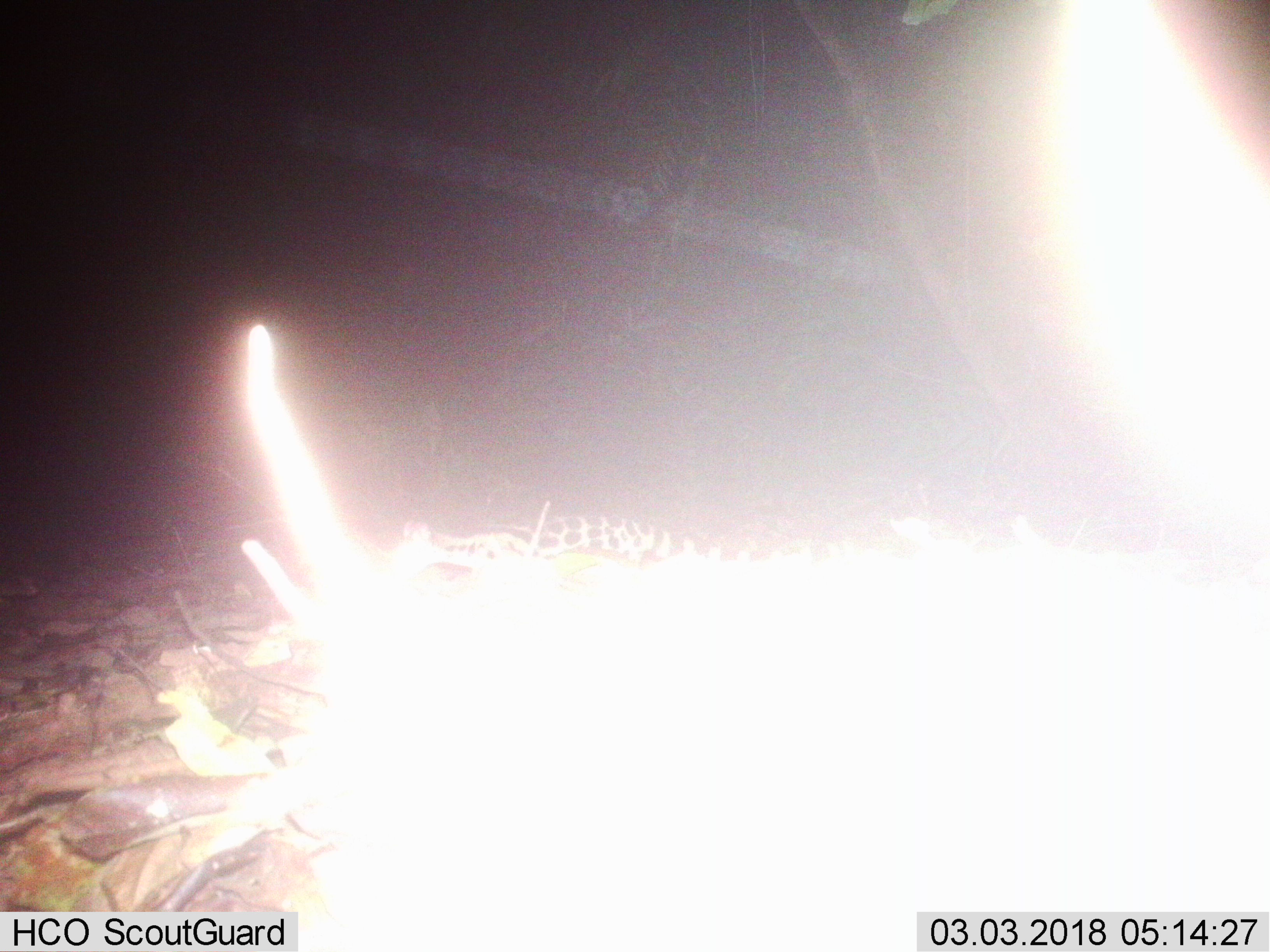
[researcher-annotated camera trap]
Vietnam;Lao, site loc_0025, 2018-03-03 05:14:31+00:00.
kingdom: Animalia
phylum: Chordata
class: Mammalia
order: Carnivora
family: Prionodontidae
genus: Prionodon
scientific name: Prionodon pardicolor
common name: spotted linsang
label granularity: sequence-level